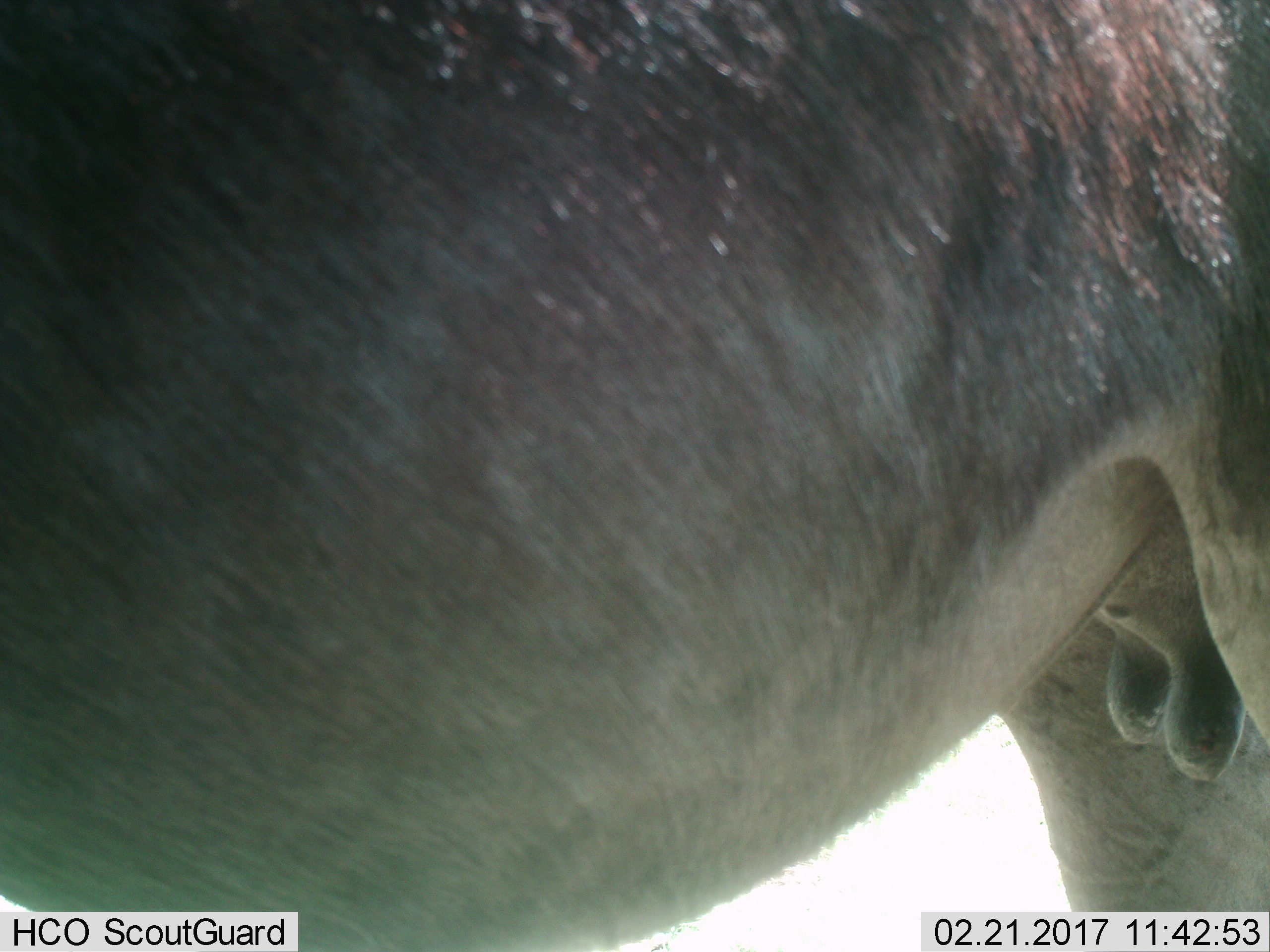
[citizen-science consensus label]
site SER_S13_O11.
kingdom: Animalia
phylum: Chordata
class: Mammalia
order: Artiodactyla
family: Bovidae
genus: Connochaetes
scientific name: Connochaetes taurinus taurinus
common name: blue wildebeest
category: wildebeestblue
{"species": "wildebeestblue (blue wildebeest) (Connochaetes taurinus taurinus)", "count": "1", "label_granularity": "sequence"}